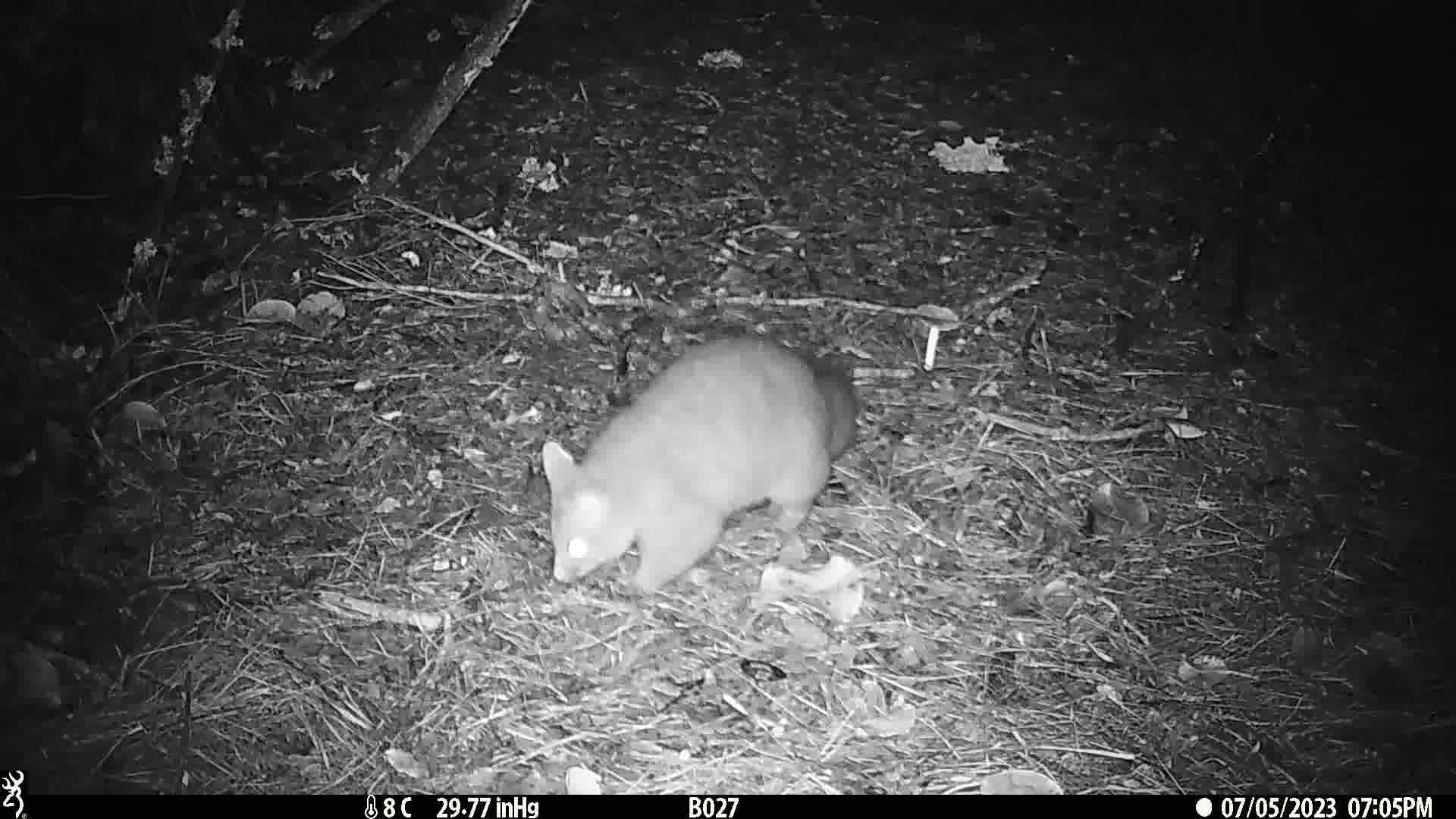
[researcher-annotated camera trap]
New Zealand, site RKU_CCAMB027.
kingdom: Animalia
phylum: Chordata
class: Mammalia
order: Diprotodontia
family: Phalangeridae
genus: Trichosurus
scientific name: Trichosurus vulpecula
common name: common brushtail possum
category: possum